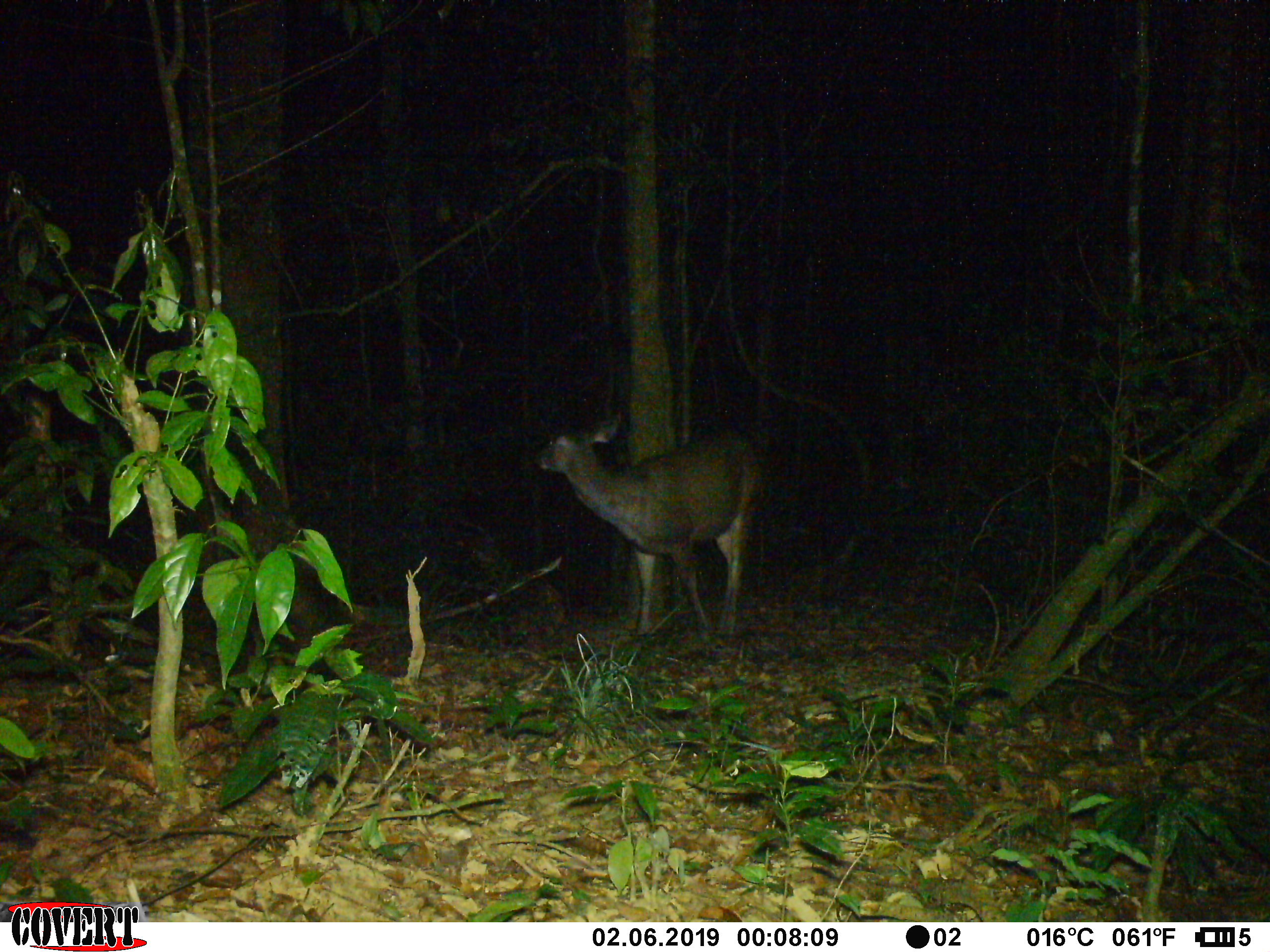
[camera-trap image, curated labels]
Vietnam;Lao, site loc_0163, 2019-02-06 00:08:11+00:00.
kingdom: Animalia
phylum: Chordata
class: Mammalia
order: Artiodactyla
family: Cervidae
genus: Rusa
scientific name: Rusa unicolor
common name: sambar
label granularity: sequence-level